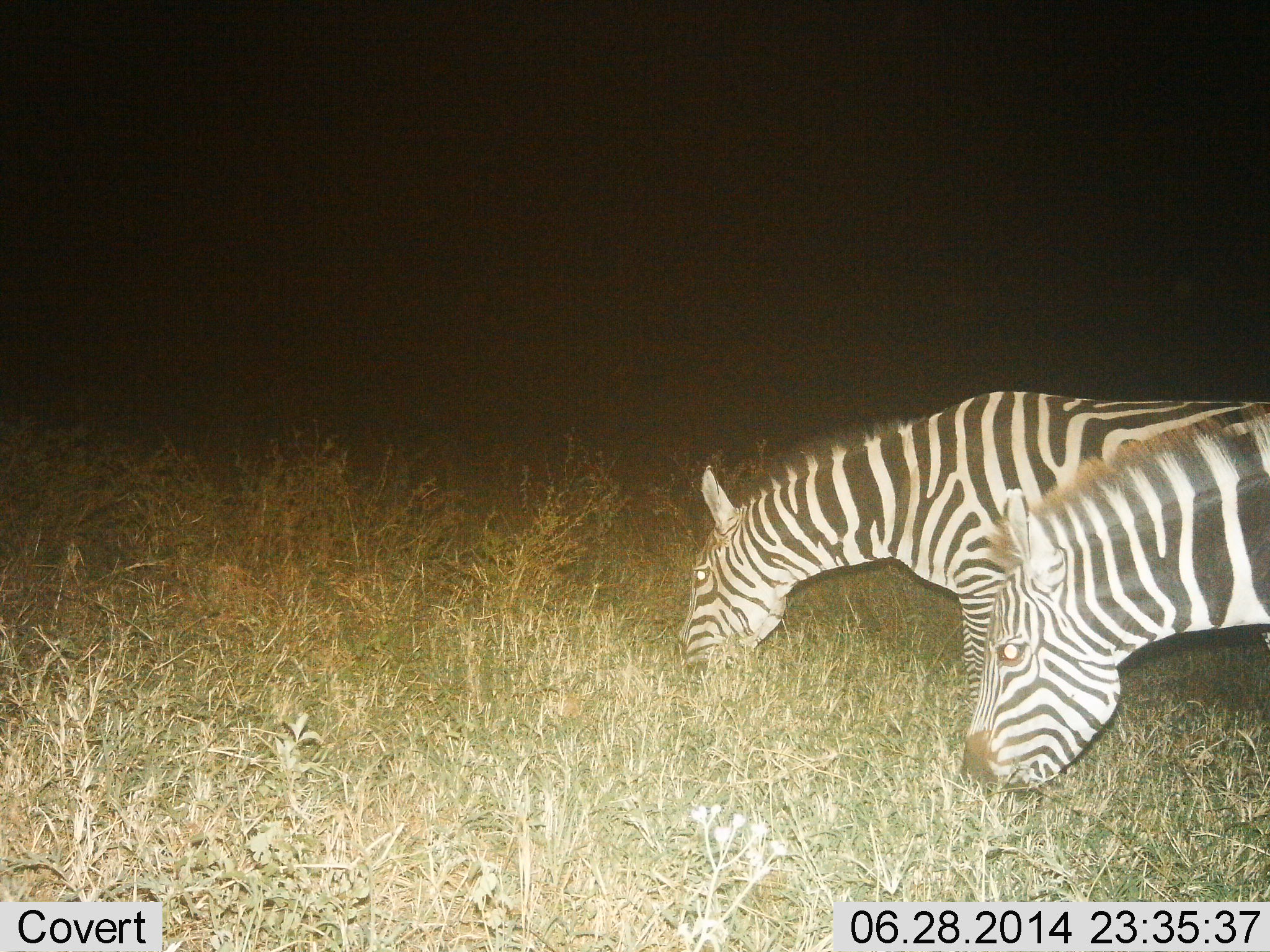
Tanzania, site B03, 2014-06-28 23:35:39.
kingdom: Animalia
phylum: Chordata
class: Mammalia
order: Perissodactyla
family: Equidae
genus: Equus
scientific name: Equus quagga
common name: plains zebra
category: zebra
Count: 2.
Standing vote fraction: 30%.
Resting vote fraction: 0%.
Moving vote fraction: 0%.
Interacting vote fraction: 0%.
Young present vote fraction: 0%.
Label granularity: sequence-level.